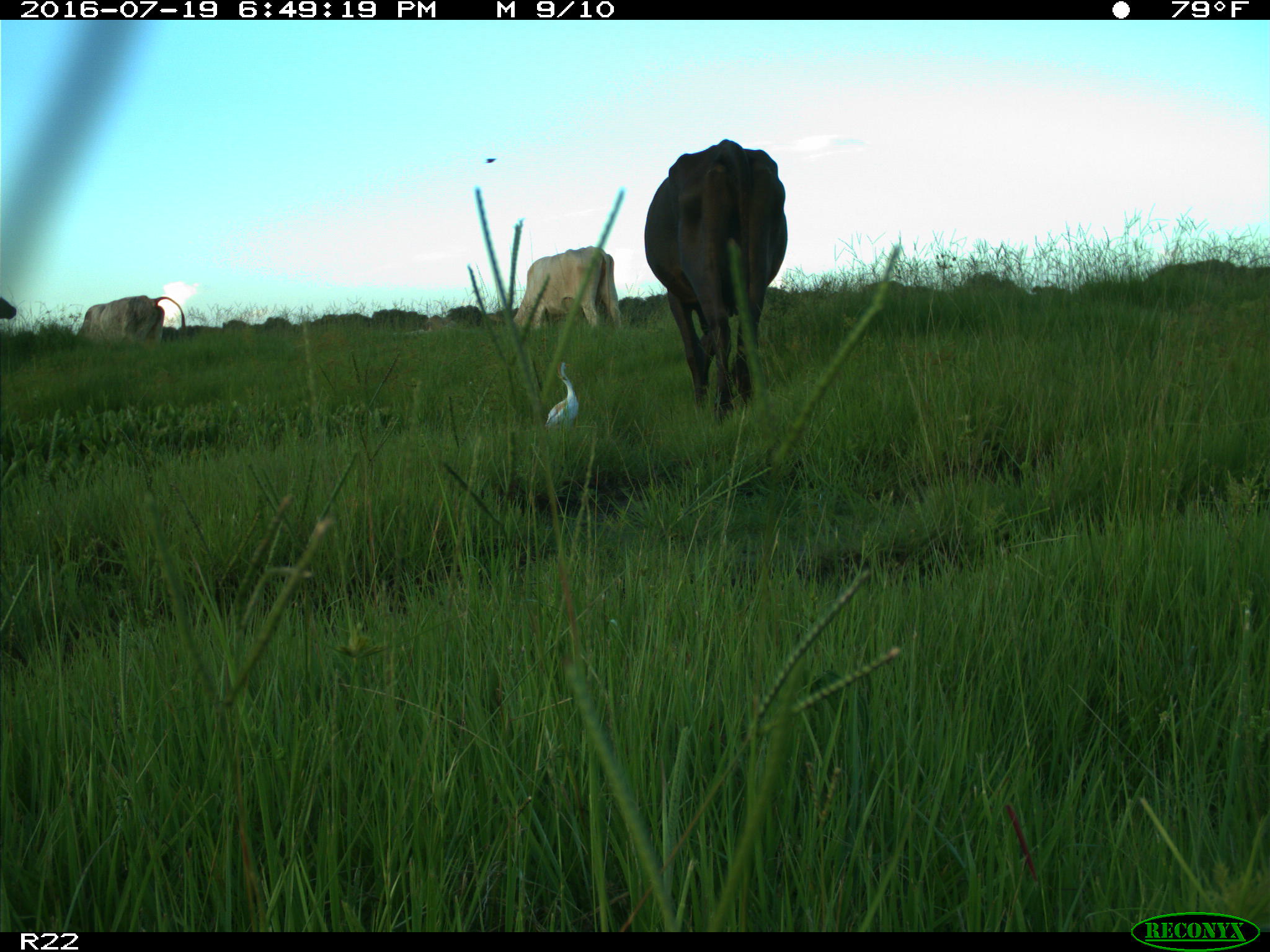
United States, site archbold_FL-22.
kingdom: Animalia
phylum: Chordata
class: Mammalia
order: Artiodactyla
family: Bovidae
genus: Bos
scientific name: Bos taurus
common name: domestic cow